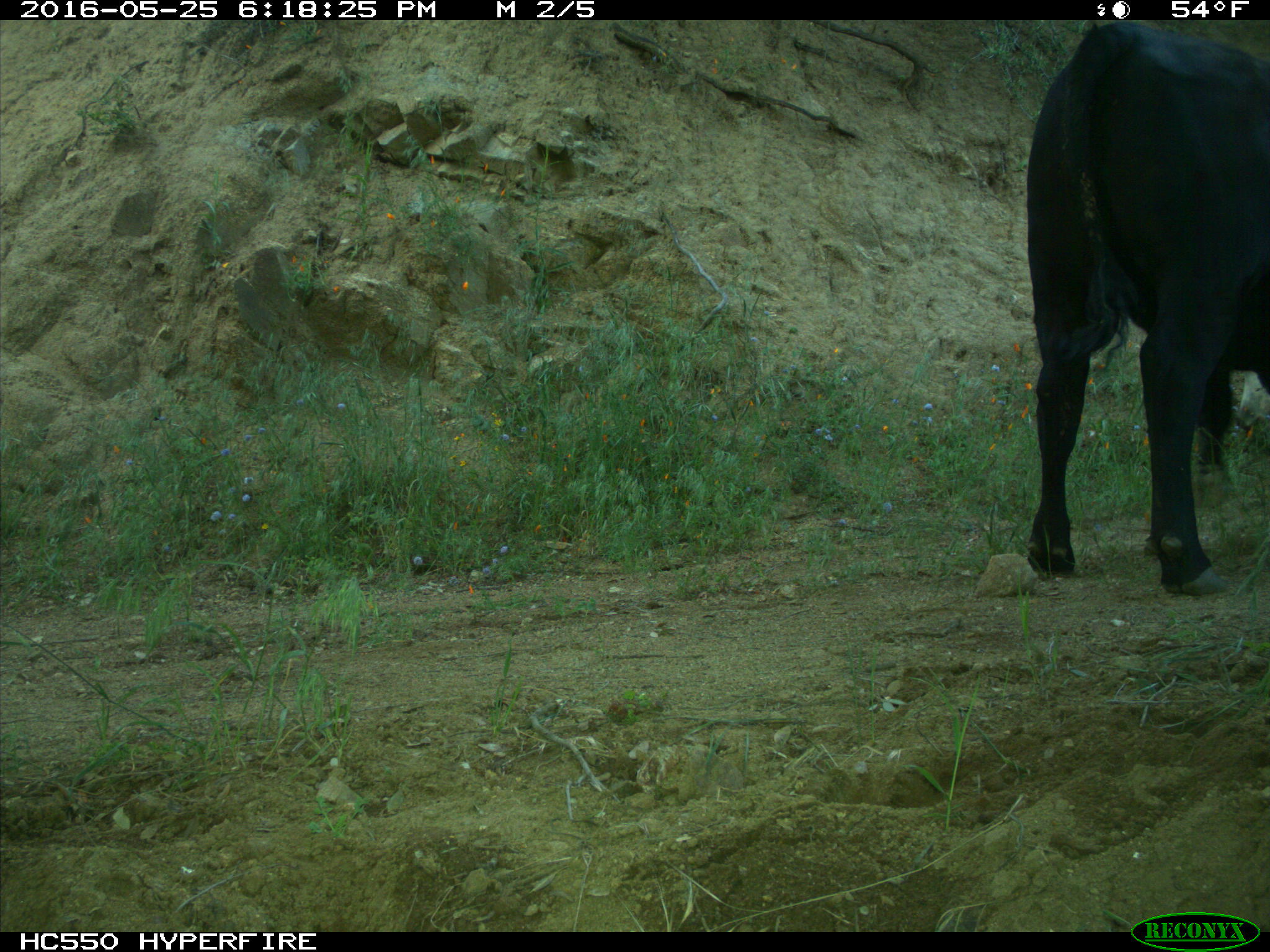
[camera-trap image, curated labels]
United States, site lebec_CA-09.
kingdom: Animalia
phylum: Chordata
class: Mammalia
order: Artiodactyla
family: Bovidae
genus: Bos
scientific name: Bos taurus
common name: domestic cow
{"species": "Bos taurus (domestic cow)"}